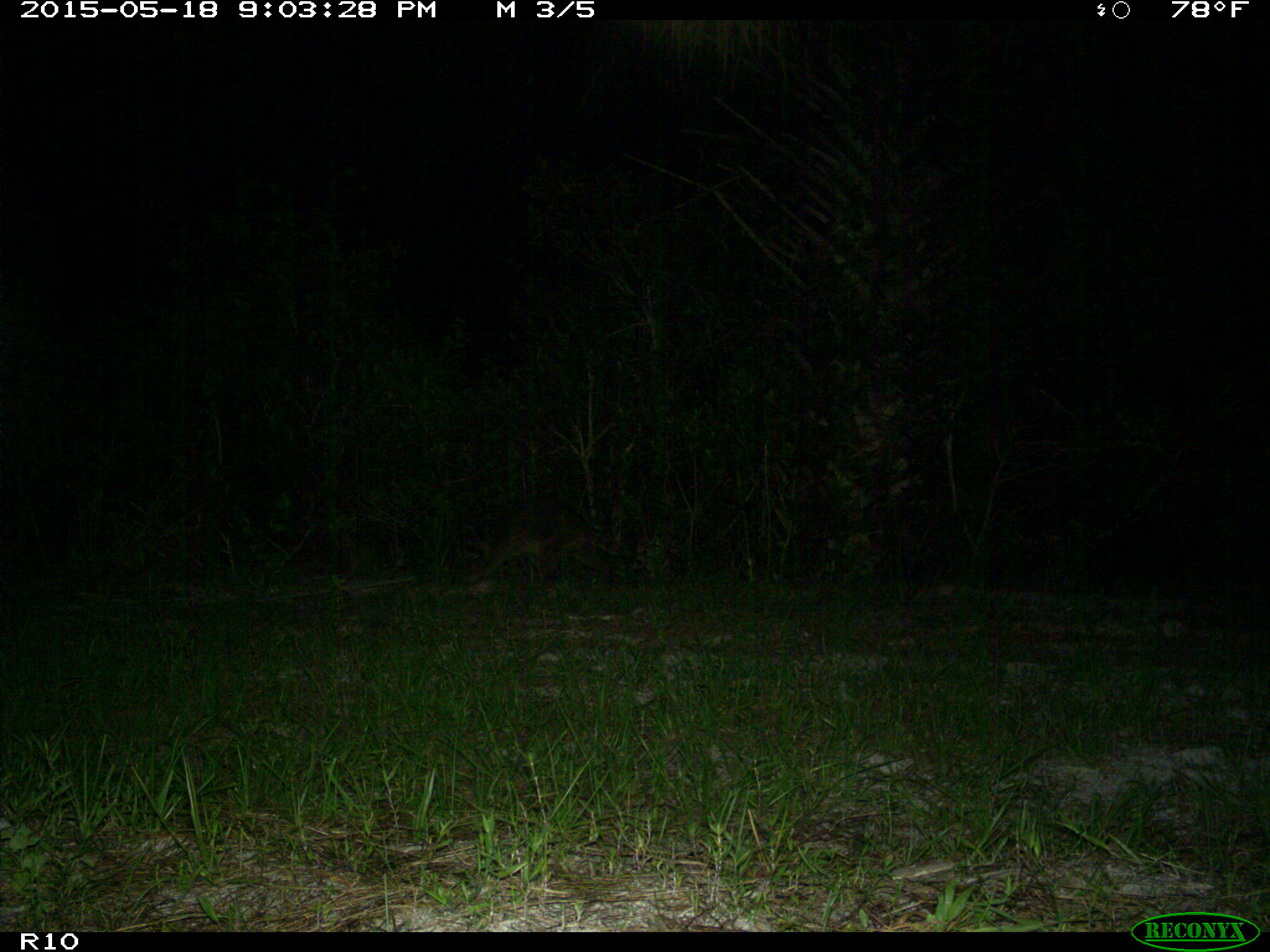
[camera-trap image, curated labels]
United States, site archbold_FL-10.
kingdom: Animalia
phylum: Chordata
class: Mammalia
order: Carnivora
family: Procyonidae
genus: Procyon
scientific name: Procyon lotor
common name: common raccoon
Procyon lotor (common raccoon).